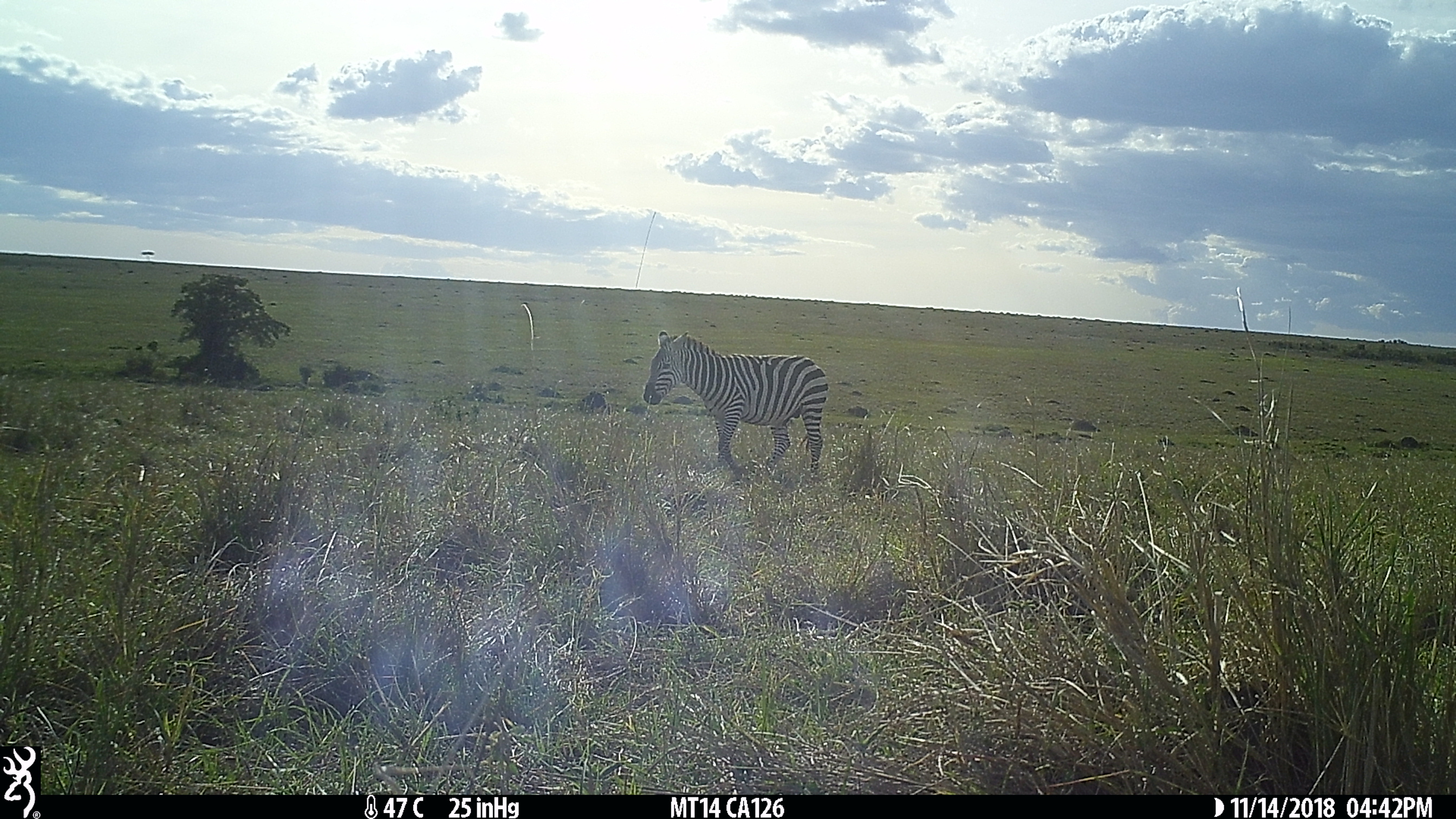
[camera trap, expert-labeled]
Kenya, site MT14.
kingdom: Animalia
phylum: Chordata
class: Mammalia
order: Perissodactyla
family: Equidae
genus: Equus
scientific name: Equus quagga burchellii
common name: burchell's zebra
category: zebra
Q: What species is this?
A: Zebra (burchell's zebra) (Equus quagga burchellii).